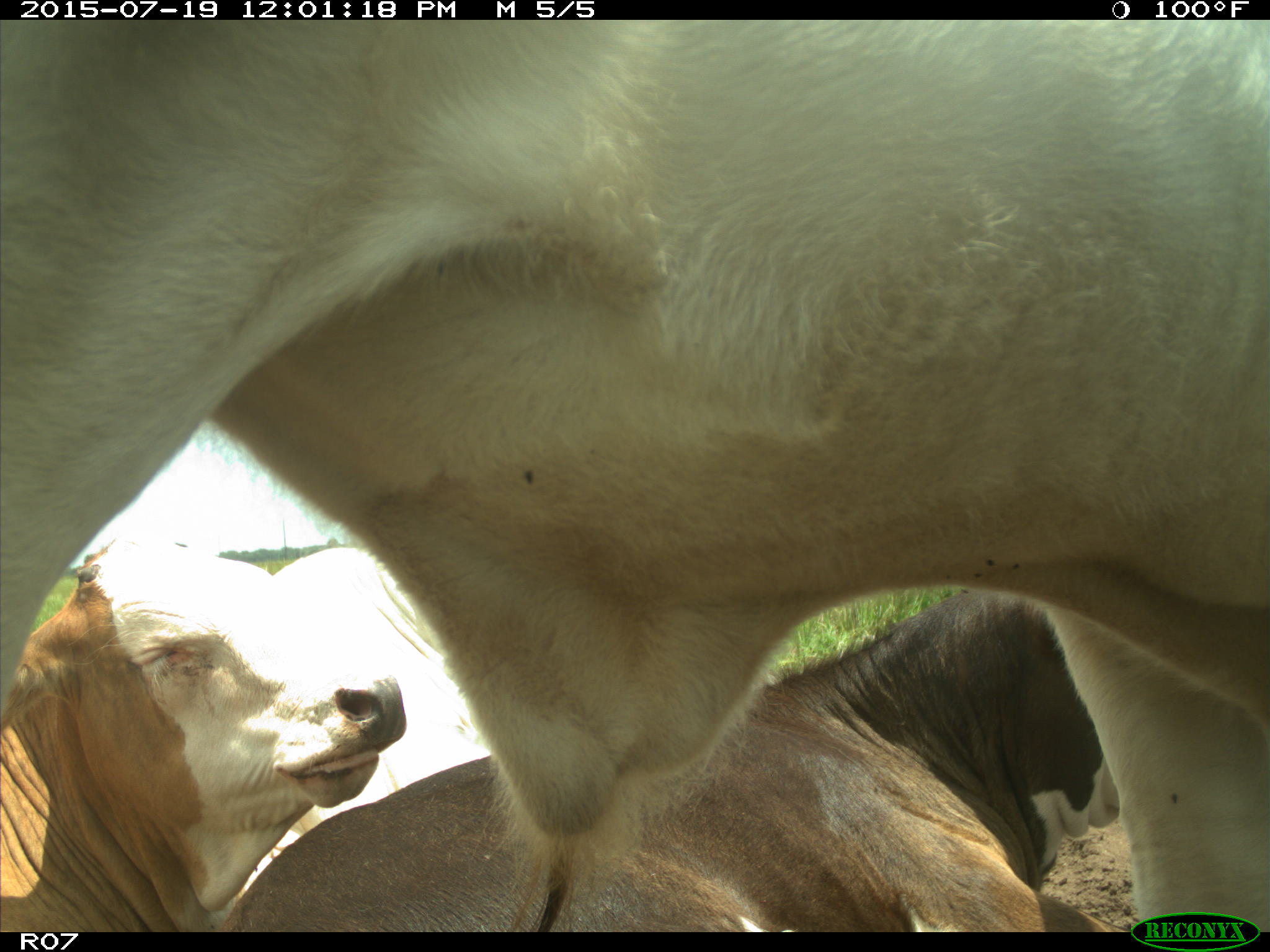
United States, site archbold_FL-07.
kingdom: Animalia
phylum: Chordata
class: Mammalia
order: Artiodactyla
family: Bovidae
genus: Bos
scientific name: Bos taurus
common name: domestic cow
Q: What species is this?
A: Bos taurus (domestic cow).